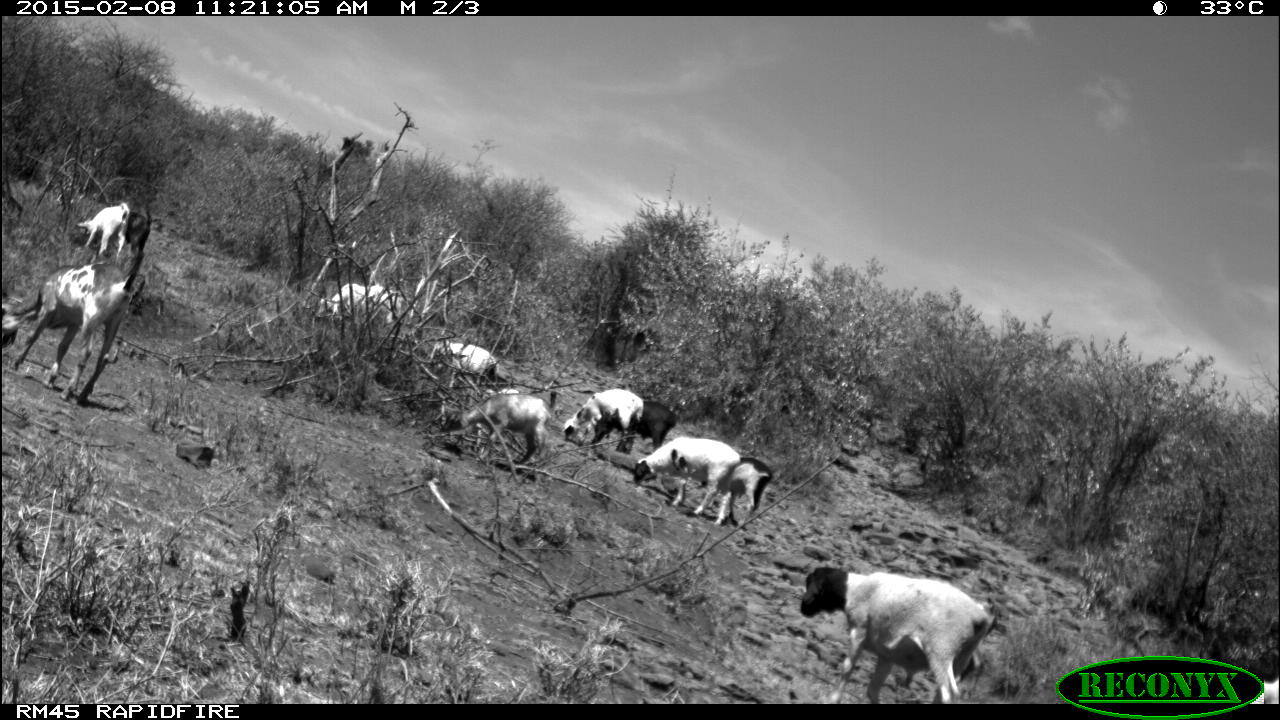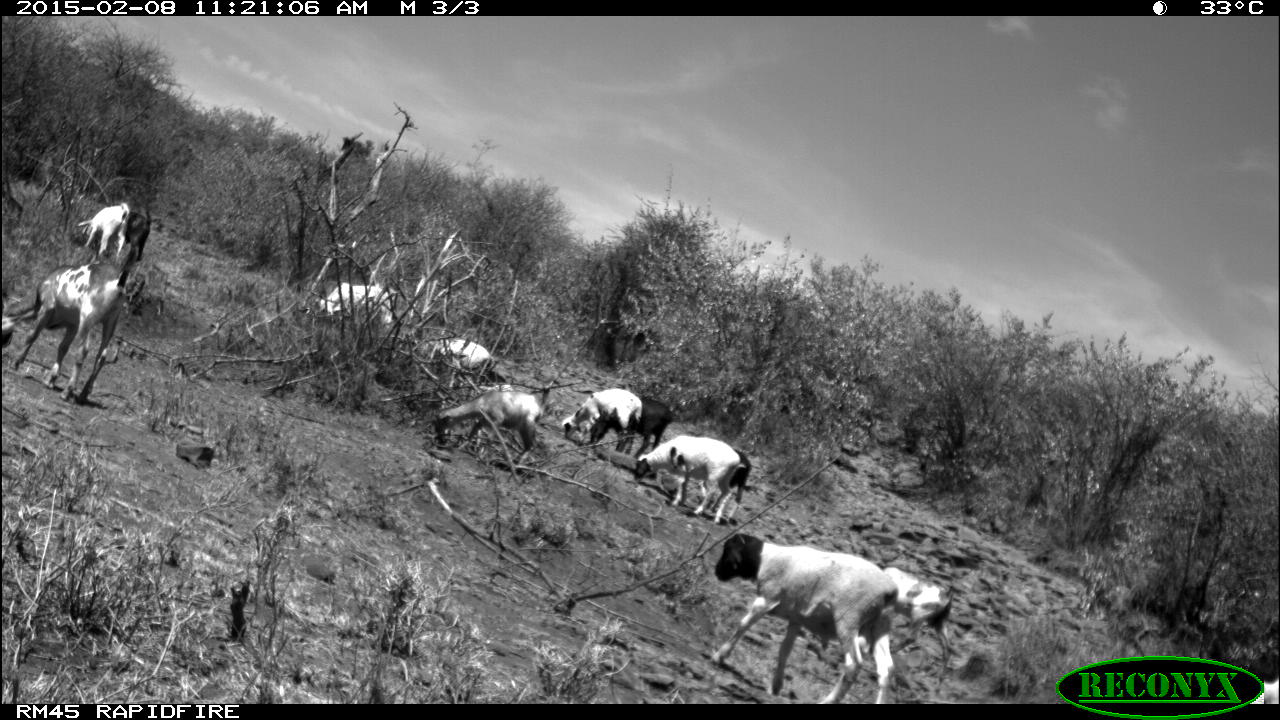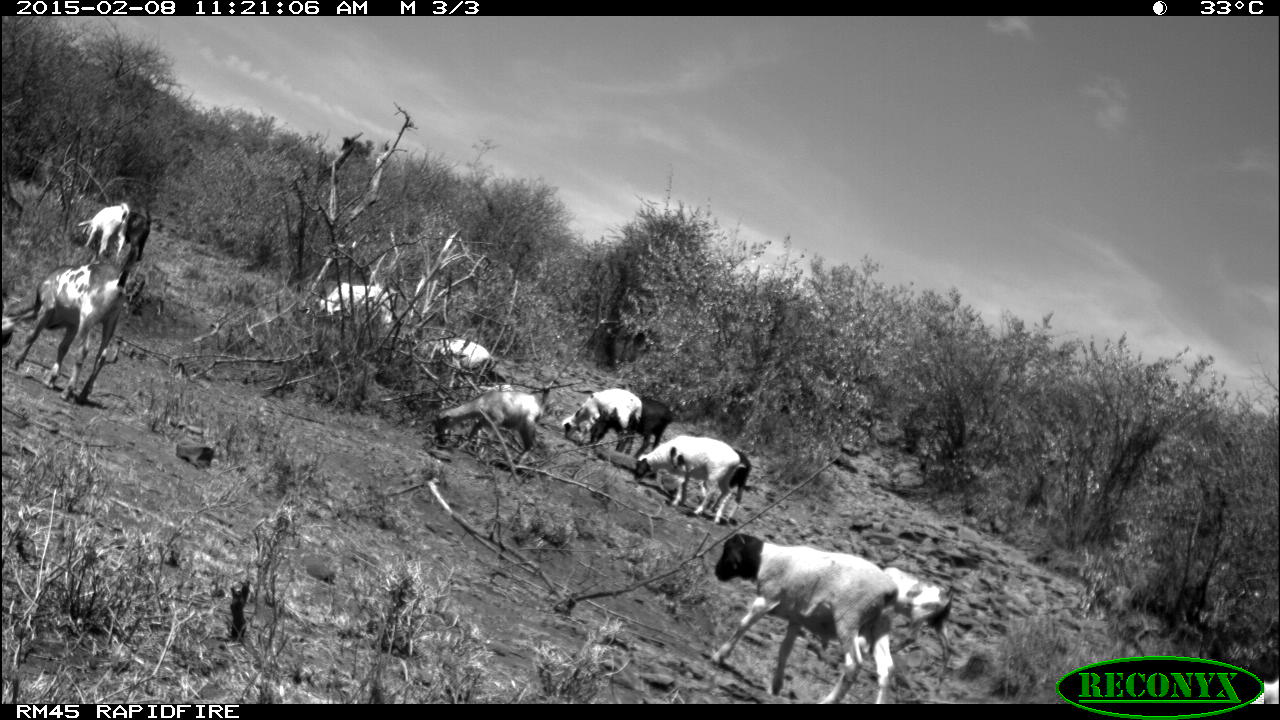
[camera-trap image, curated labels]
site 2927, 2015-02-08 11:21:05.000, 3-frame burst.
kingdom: Animalia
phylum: Chordata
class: Mammalia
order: Artiodactyla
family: Bovidae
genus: Capra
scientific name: Capra aegagrus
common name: wild goat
Capra aegagrus (wild goat), count 7.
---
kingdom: Animalia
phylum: Chordata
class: Mammalia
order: Artiodactyla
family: Bovidae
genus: Ovis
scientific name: Ovis aries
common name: domestic sheep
Ovis aries (domestic sheep), count 5.